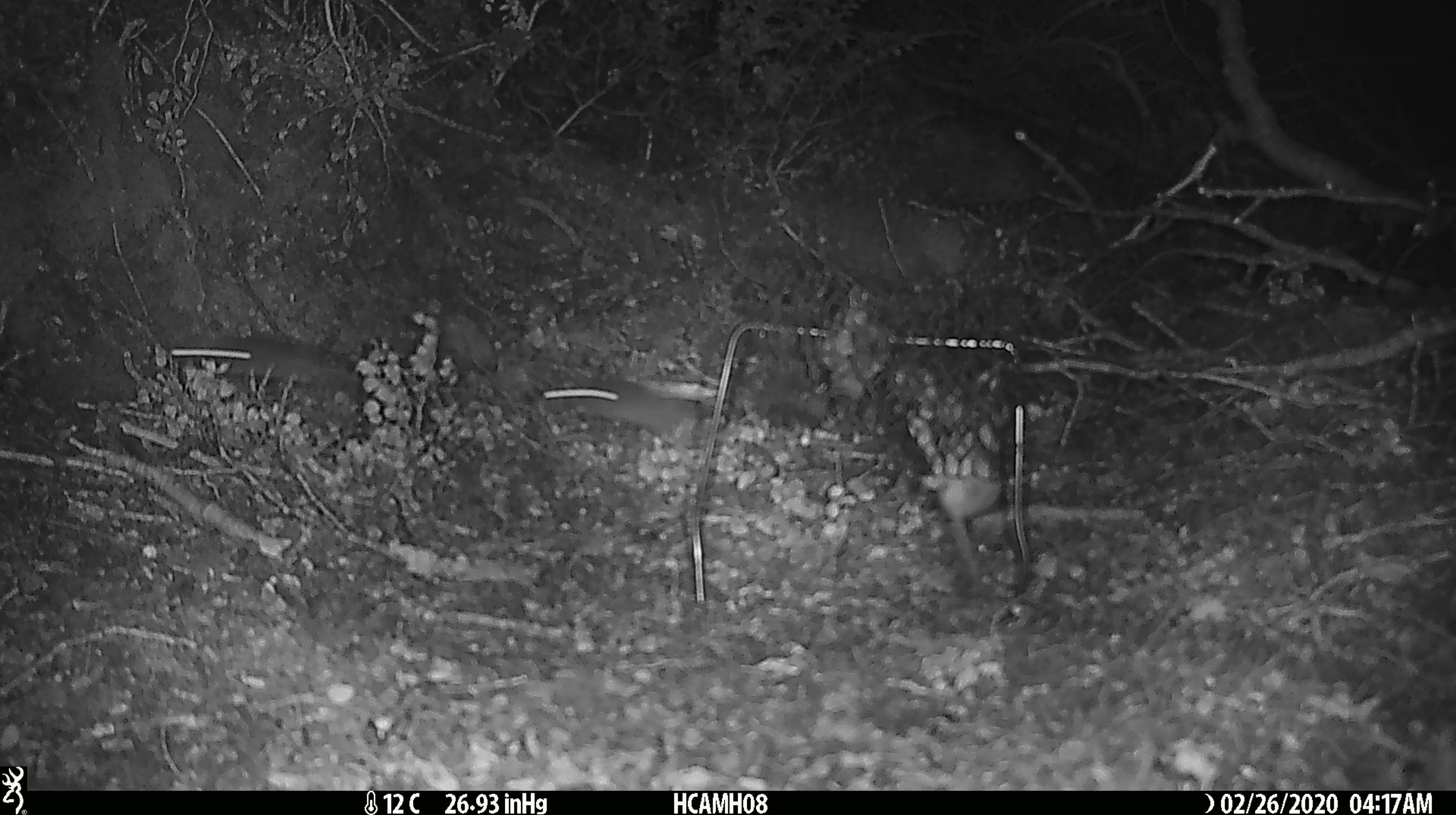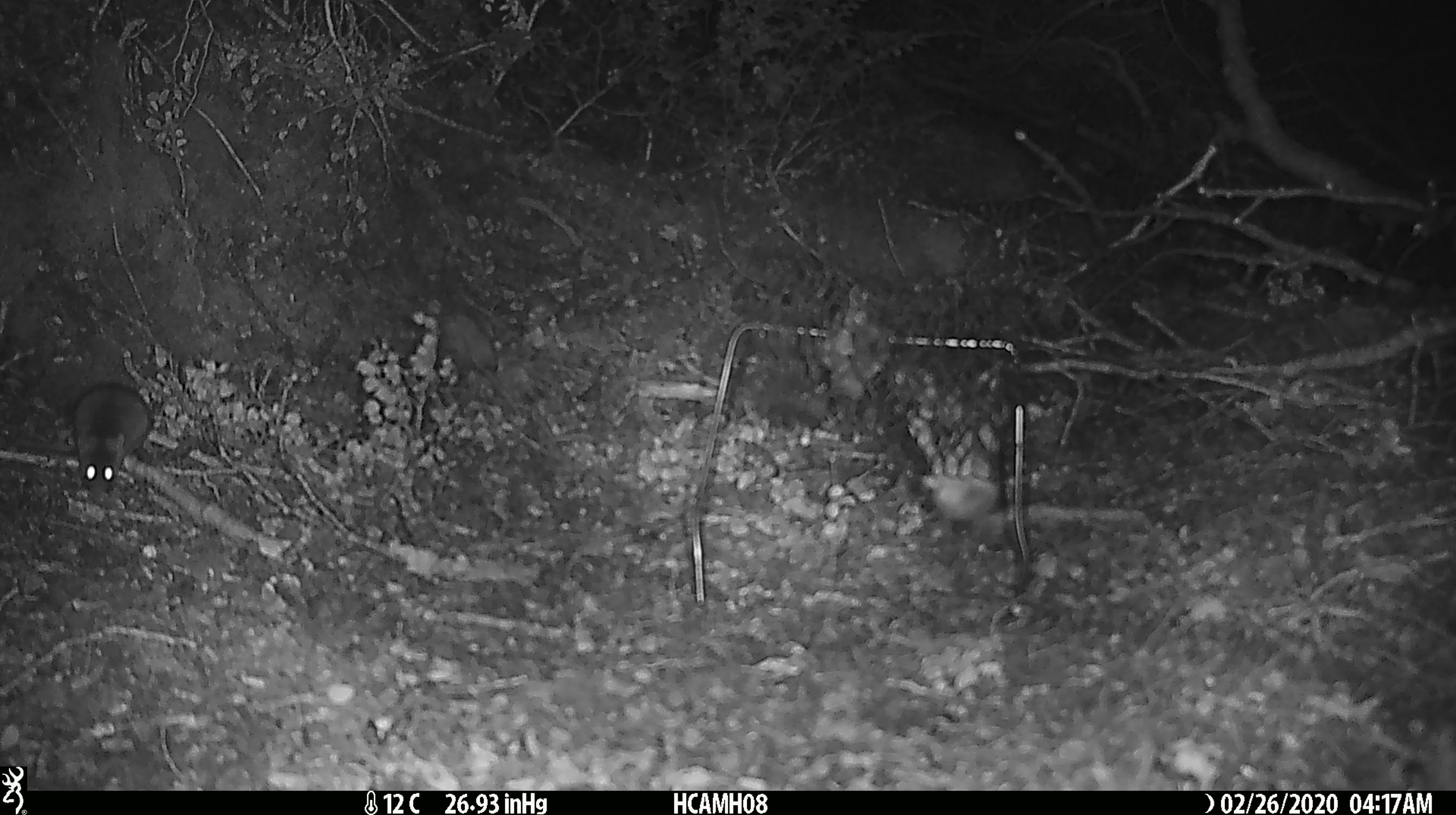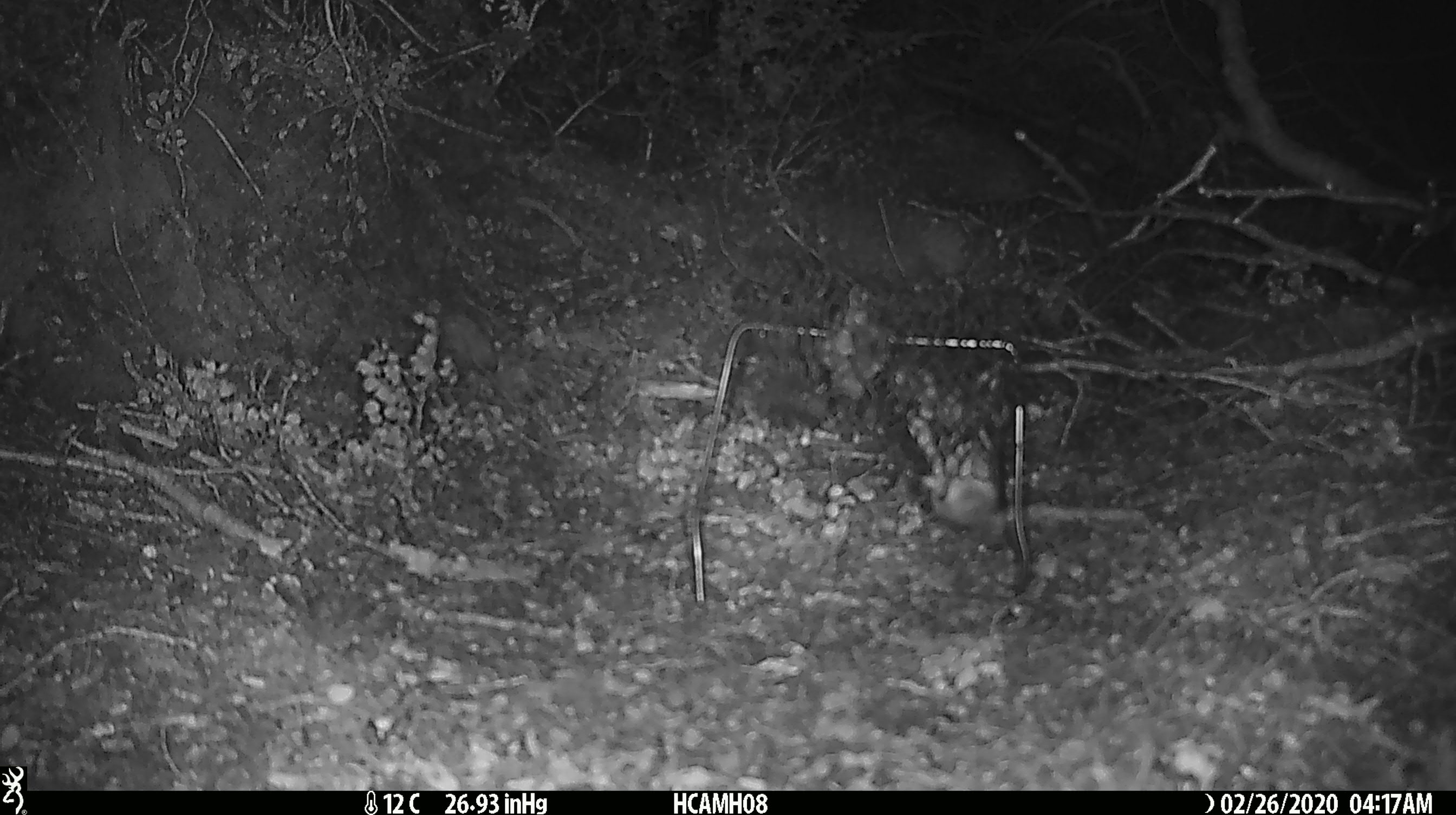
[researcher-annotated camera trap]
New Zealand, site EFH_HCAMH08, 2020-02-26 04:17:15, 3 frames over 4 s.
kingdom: Animalia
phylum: Chordata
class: Mammalia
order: Rodentia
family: Muridae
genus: Mus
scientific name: Mus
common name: mouse